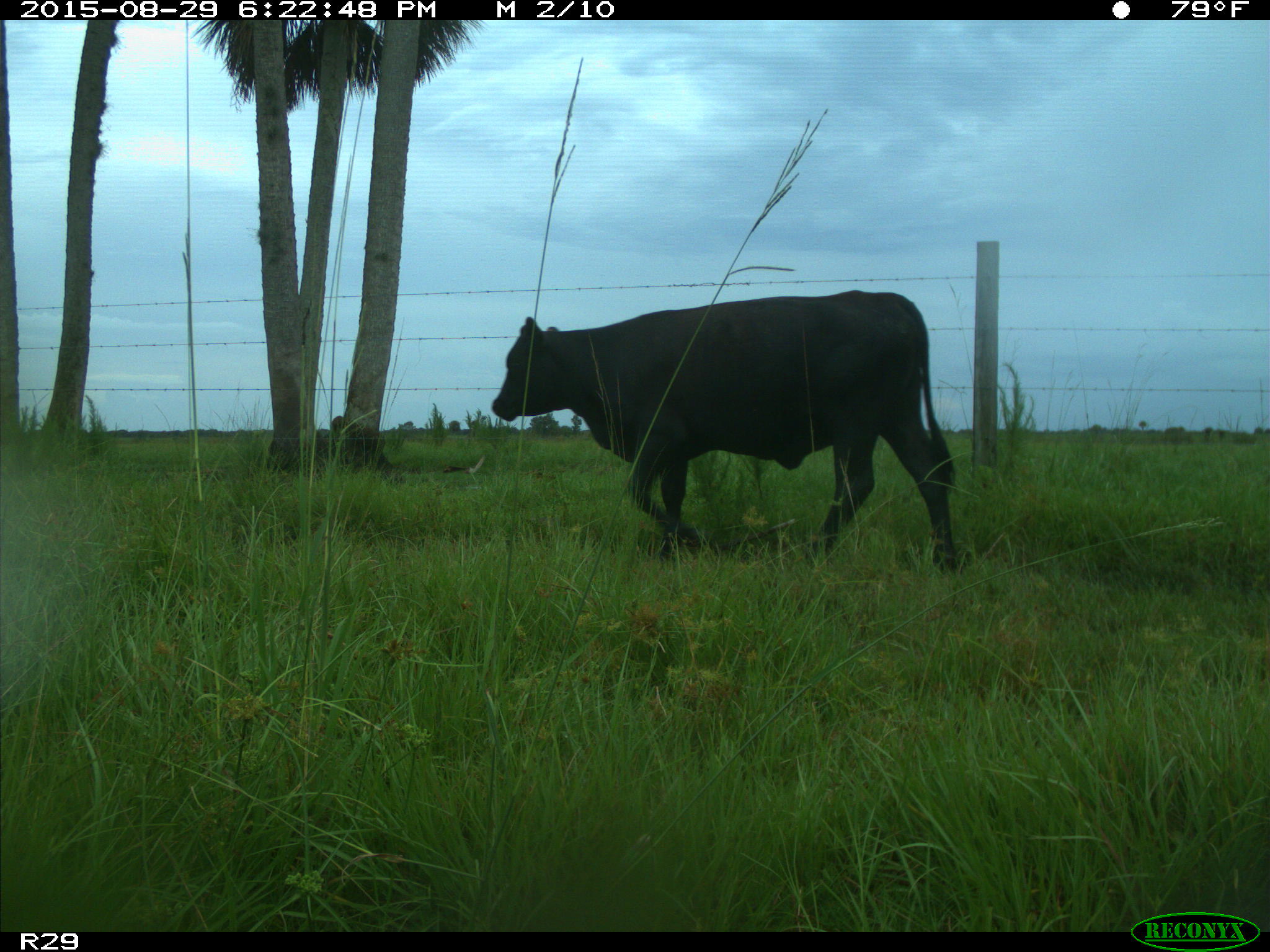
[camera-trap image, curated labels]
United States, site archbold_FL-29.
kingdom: Animalia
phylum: Chordata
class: Mammalia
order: Artiodactyla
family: Bovidae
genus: Bos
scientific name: Bos taurus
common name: domestic cow